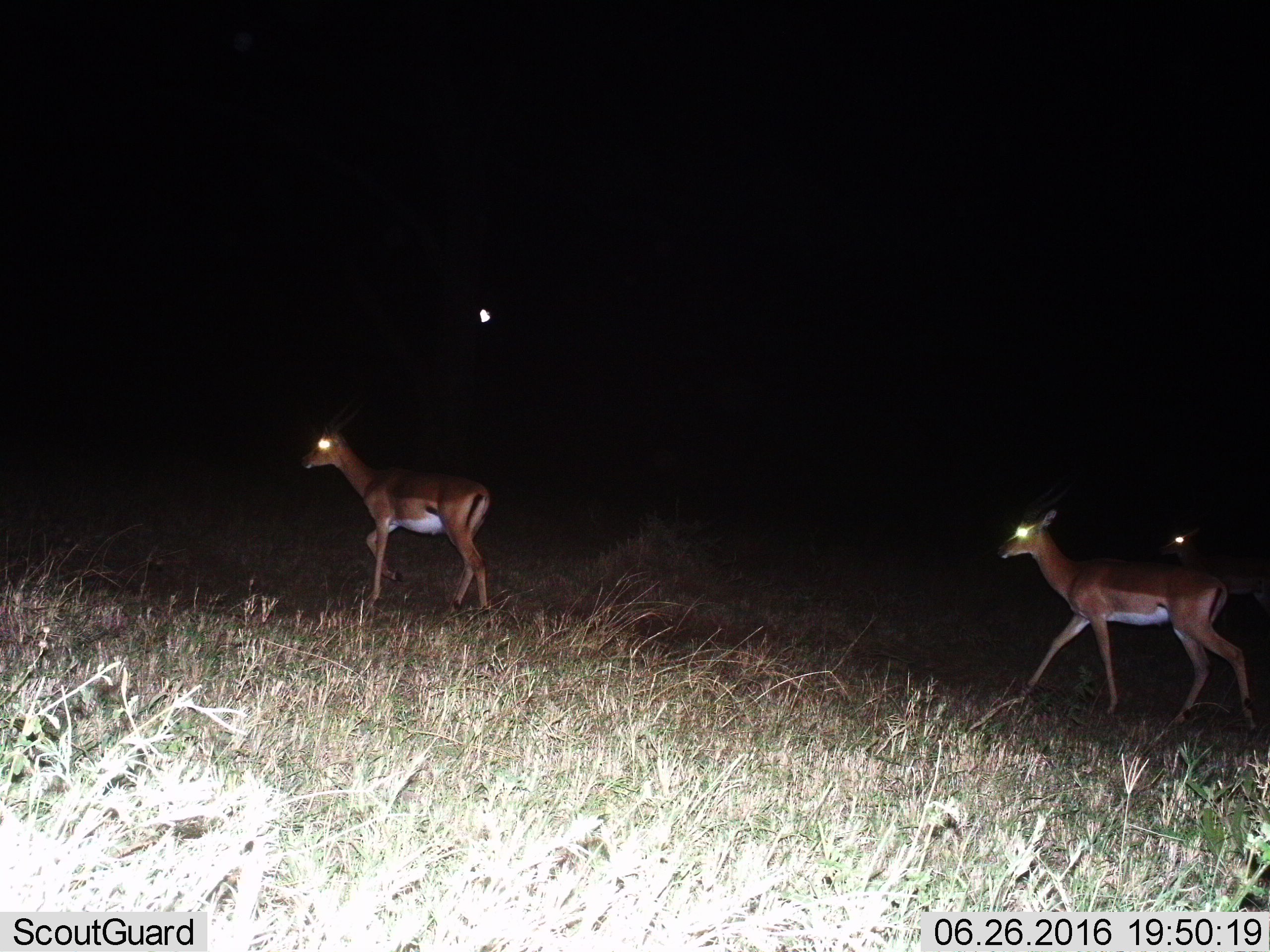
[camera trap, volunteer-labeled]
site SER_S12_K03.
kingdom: Animalia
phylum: Chordata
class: Mammalia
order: Artiodactyla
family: Bovidae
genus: Nanger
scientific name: Nanger granti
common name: grant's gazelle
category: gazellegrants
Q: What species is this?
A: Gazellegrants (grant's gazelle) (Nanger granti).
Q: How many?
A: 2.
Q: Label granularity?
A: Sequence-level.